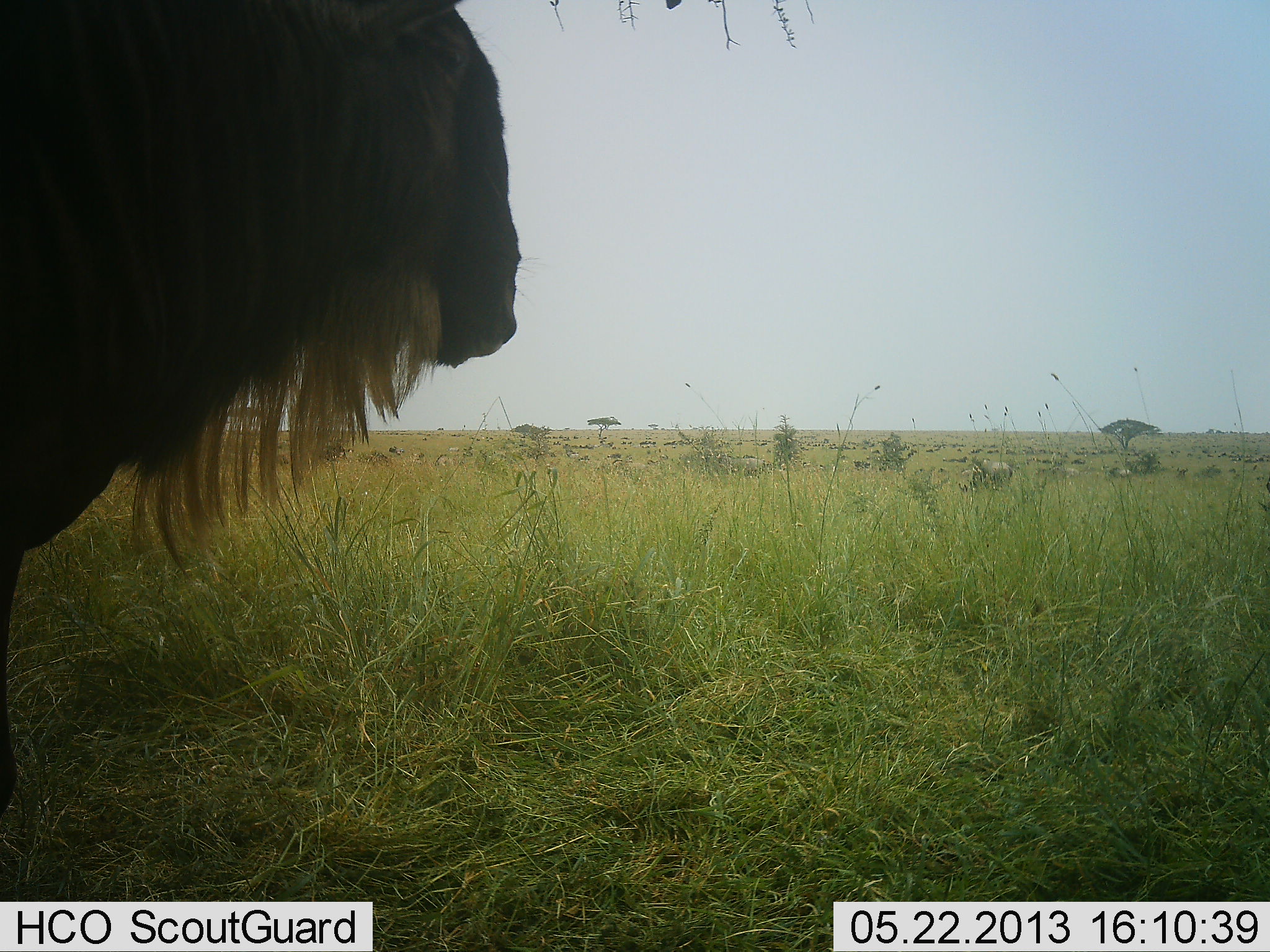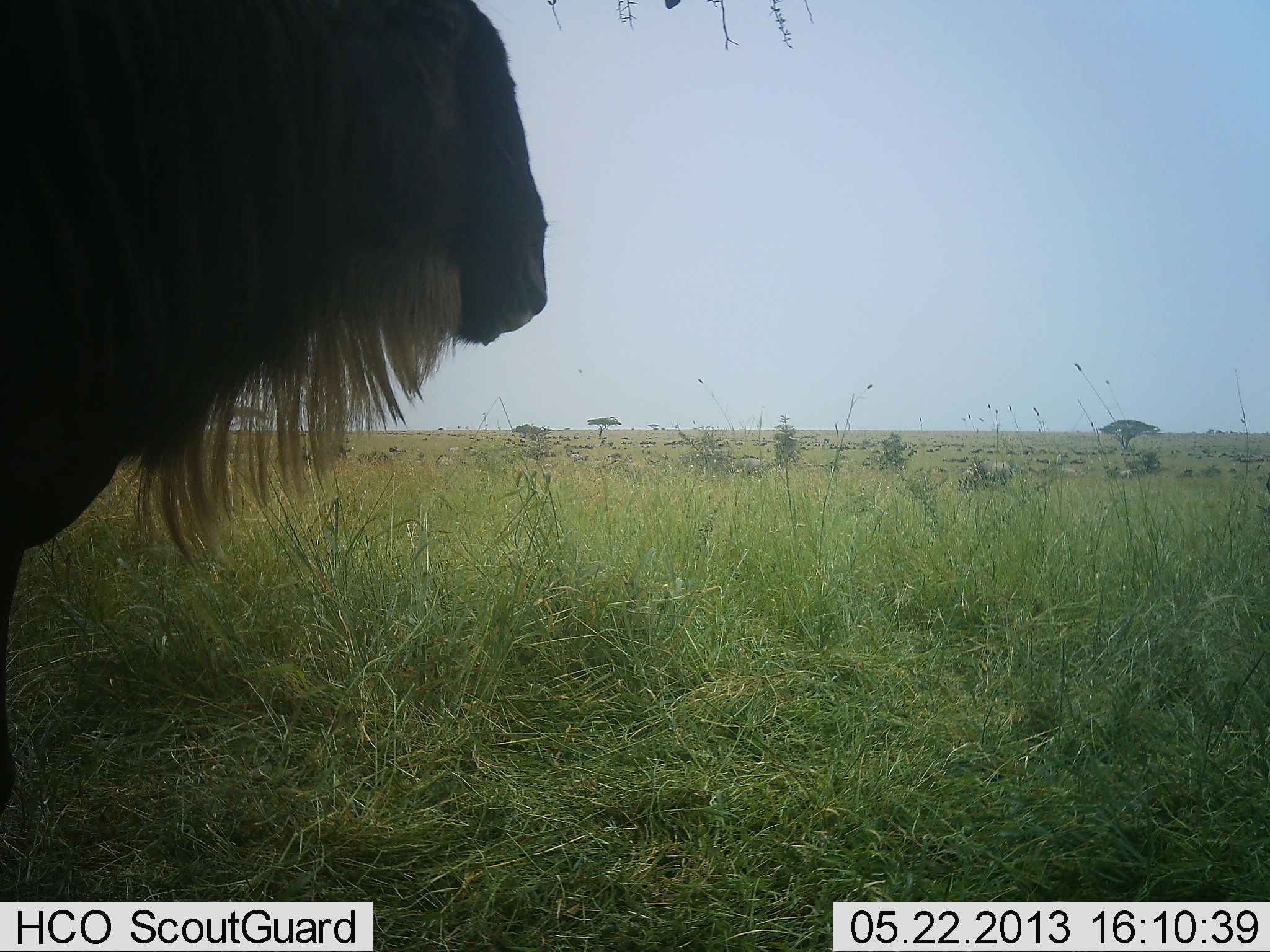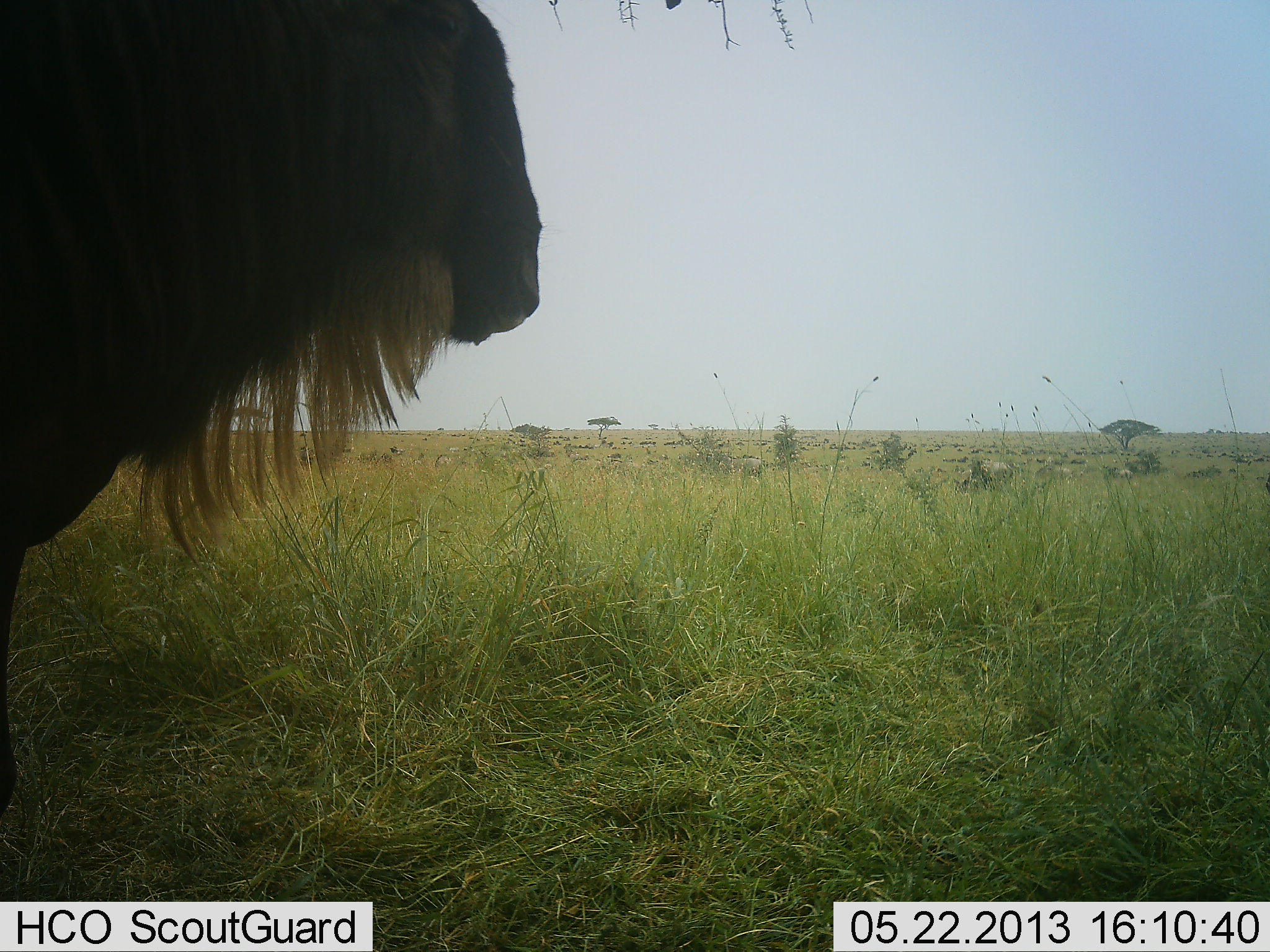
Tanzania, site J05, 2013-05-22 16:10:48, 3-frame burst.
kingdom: Animalia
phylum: Chordata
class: Mammalia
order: Artiodactyla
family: Bovidae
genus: Connochaetes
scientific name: Connochaetes taurinus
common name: blue wildebeest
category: wildebeest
Wildebeest (blue wildebeest) (Connochaetes taurinus), count 1. Behavior (volunteer vote fractions): standing 90%, resting 0%, moving 10%, interacting 0%. Young present (vote fraction): 0%. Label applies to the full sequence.